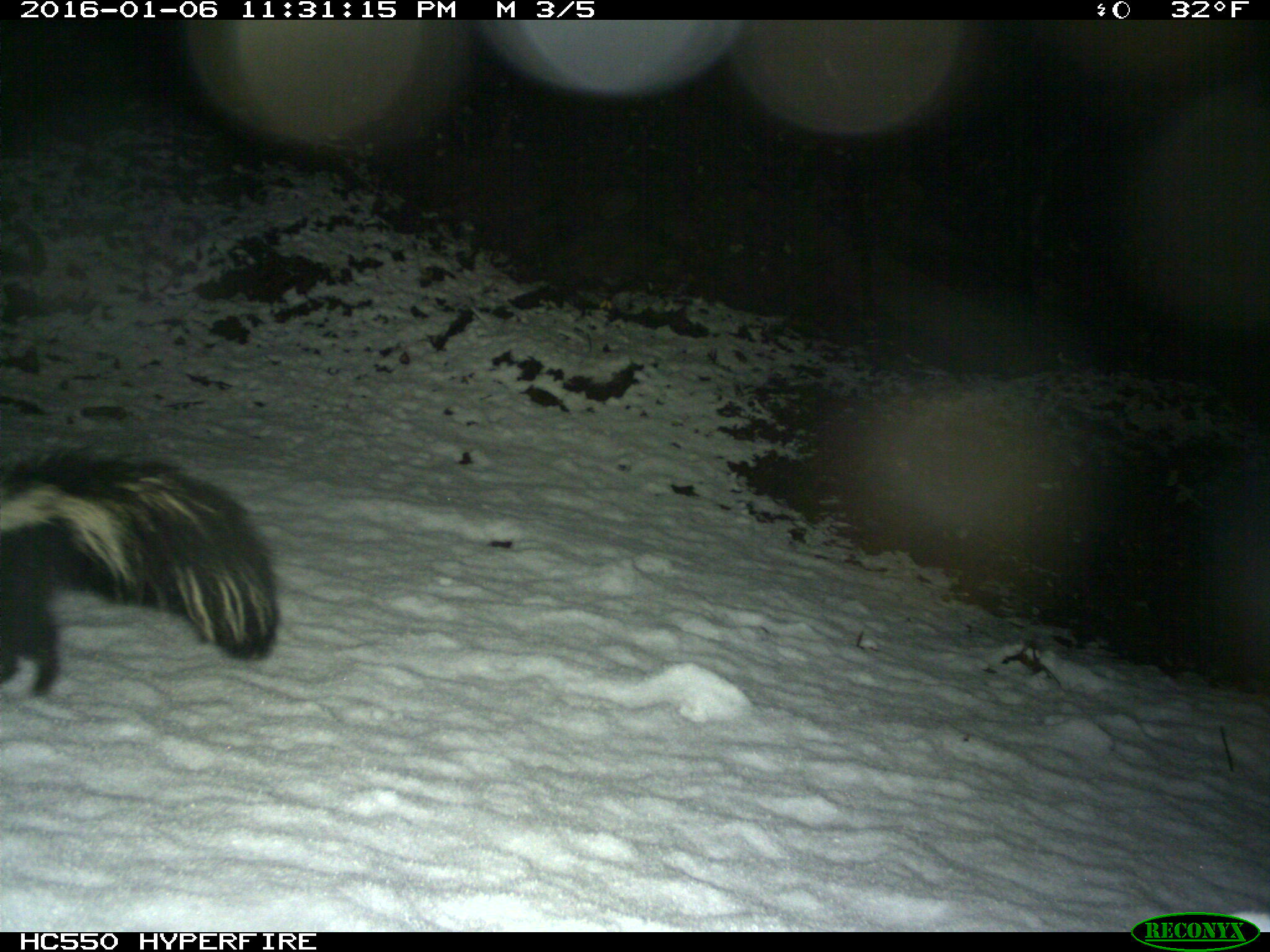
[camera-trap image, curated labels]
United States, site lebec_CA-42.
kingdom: Animalia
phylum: Chordata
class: Mammalia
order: Carnivora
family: Mephitidae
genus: Mephitis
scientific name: Mephitis mephitis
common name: striped skunk